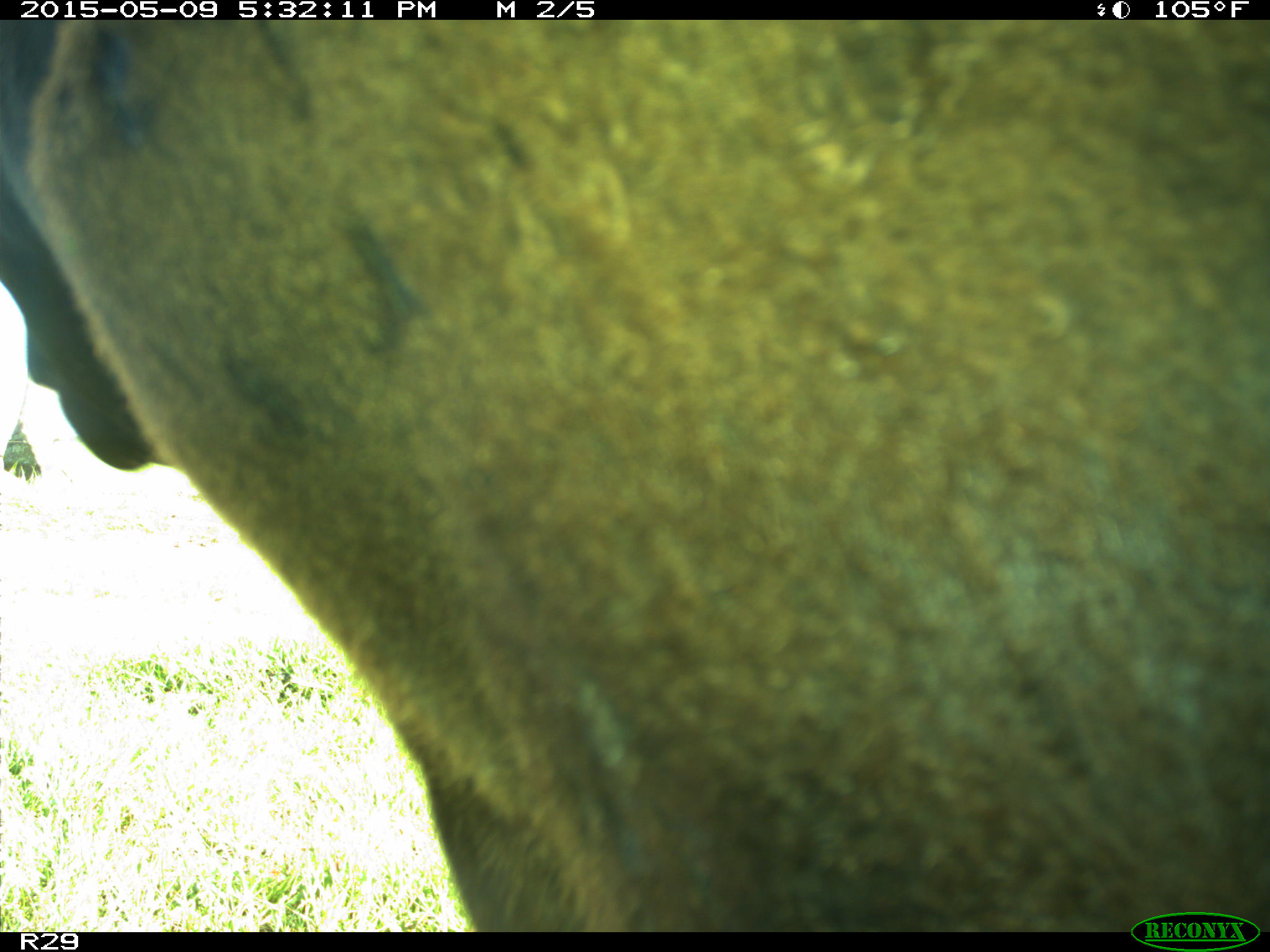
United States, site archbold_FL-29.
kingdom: Animalia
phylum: Chordata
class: Mammalia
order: Artiodactyla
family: Bovidae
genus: Bos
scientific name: Bos taurus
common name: domestic cow